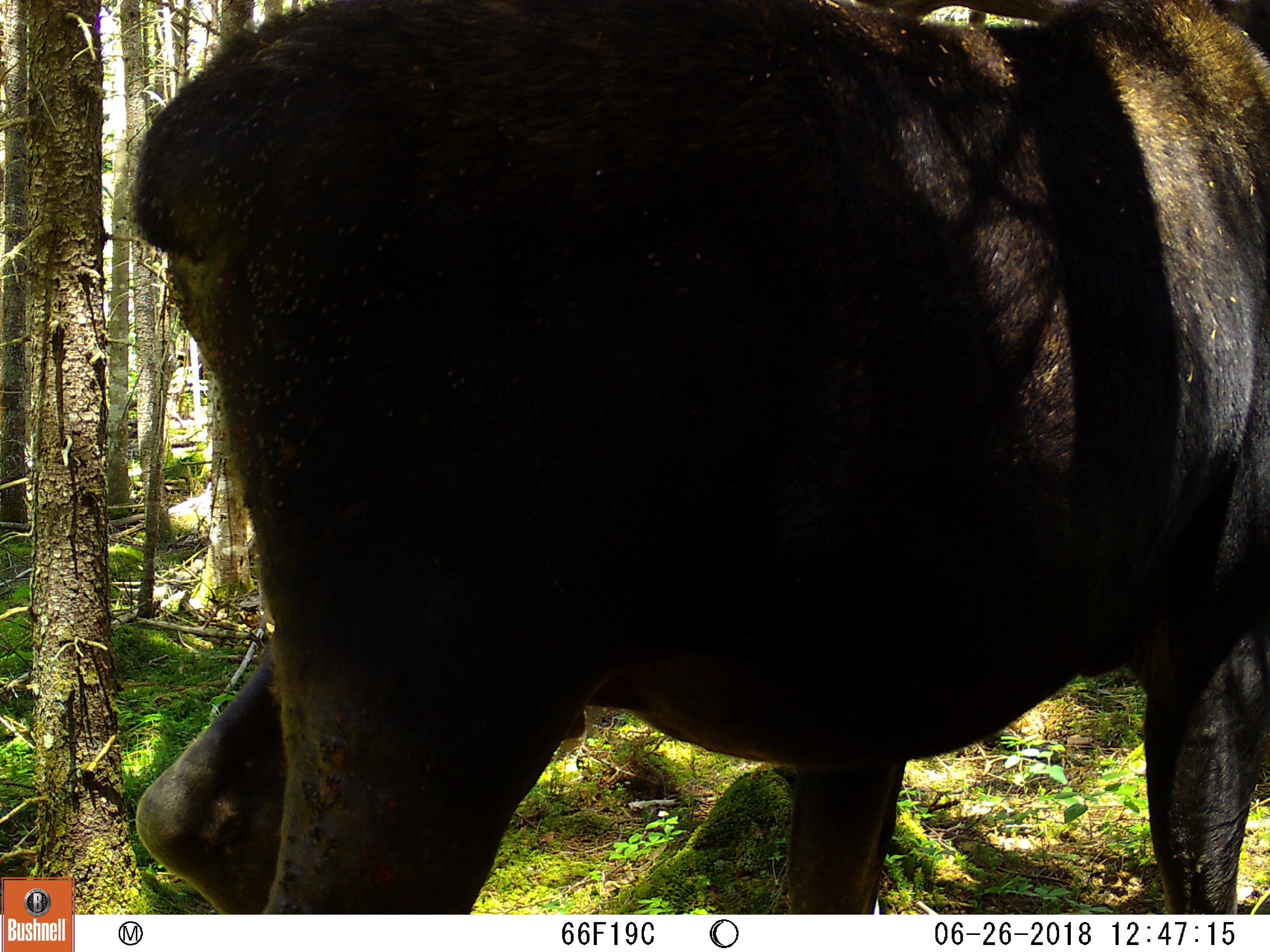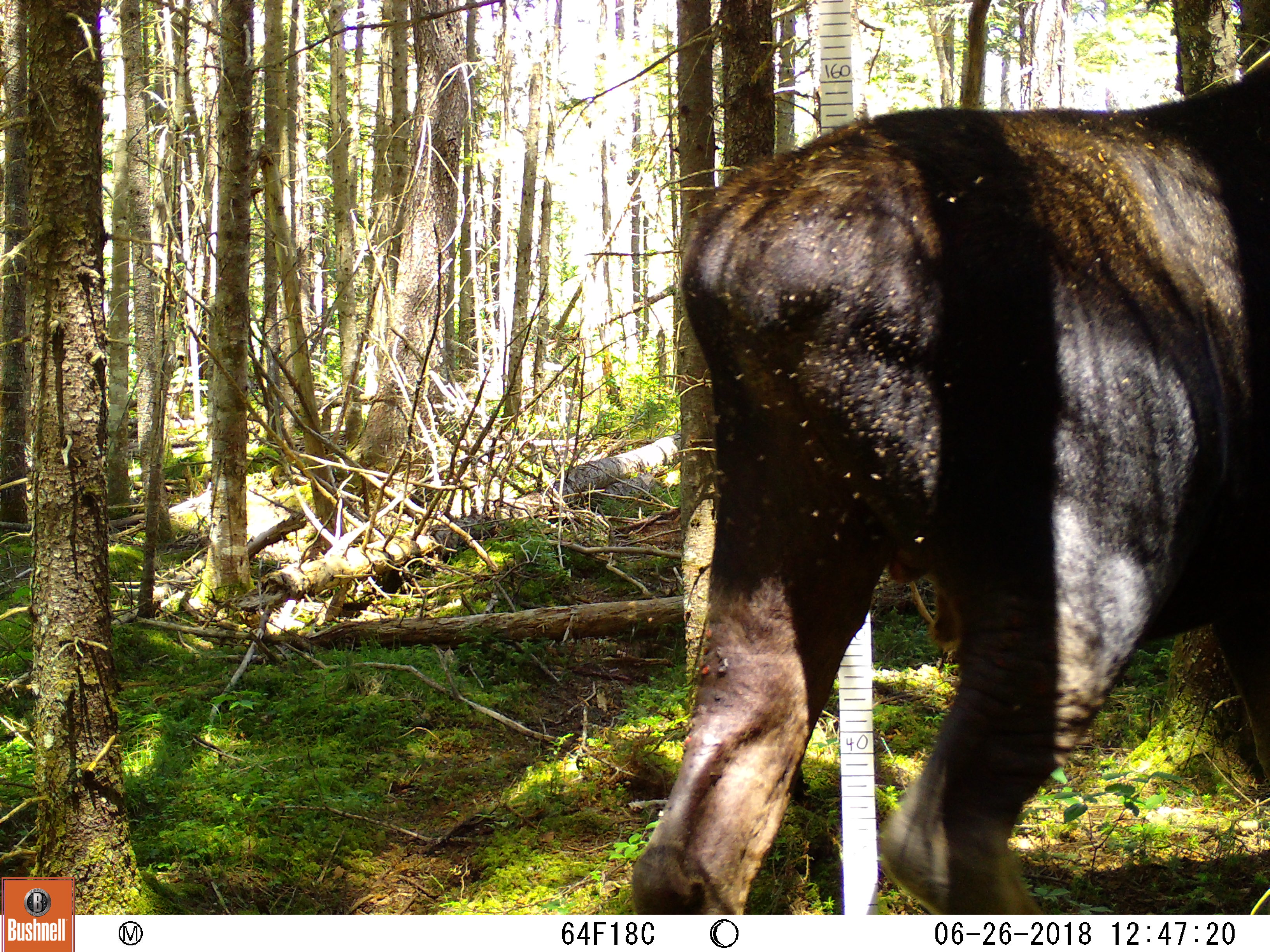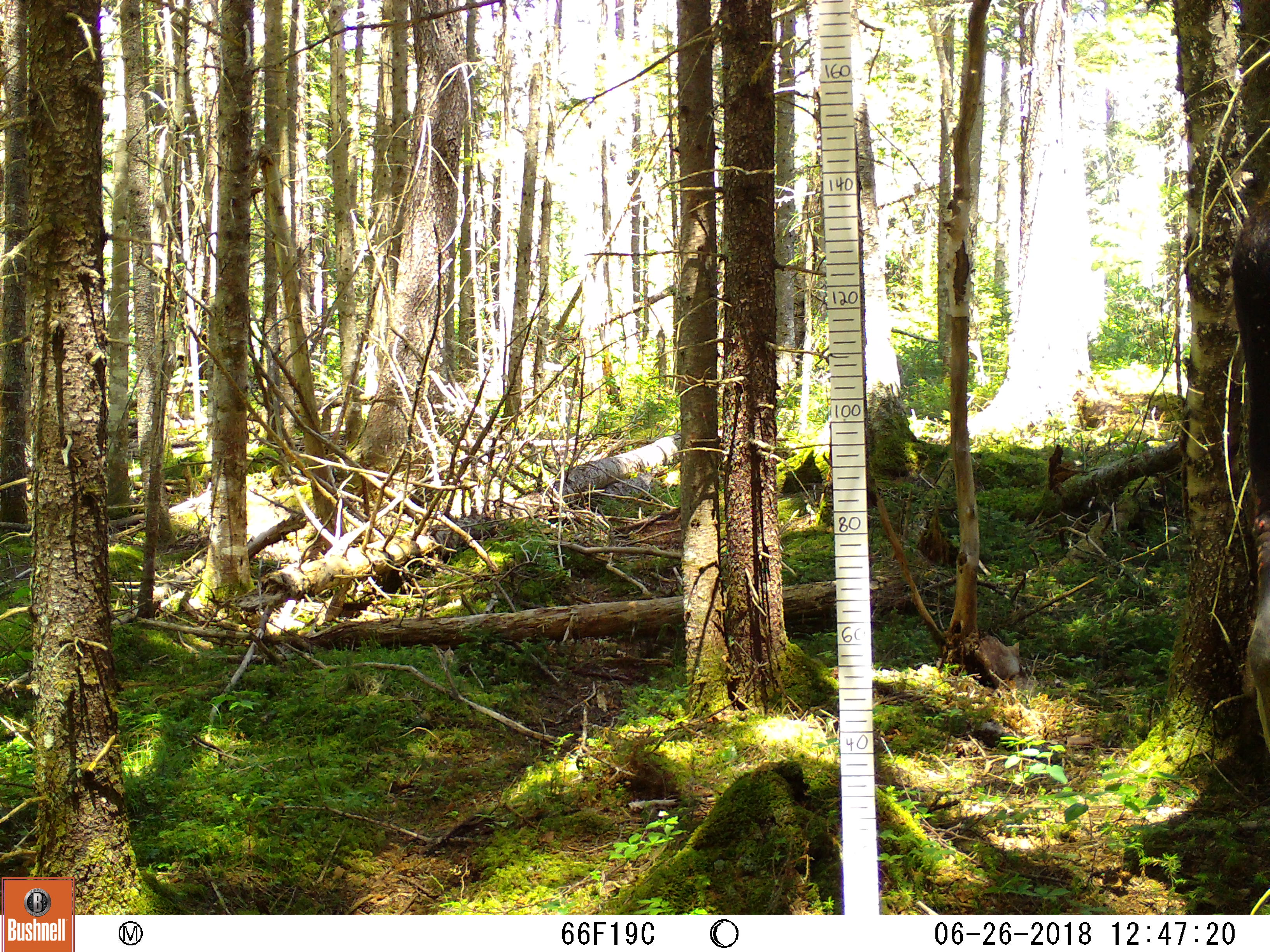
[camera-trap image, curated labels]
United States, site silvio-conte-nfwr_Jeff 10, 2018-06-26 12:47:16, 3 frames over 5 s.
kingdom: Animalia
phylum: Chordata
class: Mammalia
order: Artiodactyla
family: Cervidae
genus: Alces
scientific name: Alces alces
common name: moose